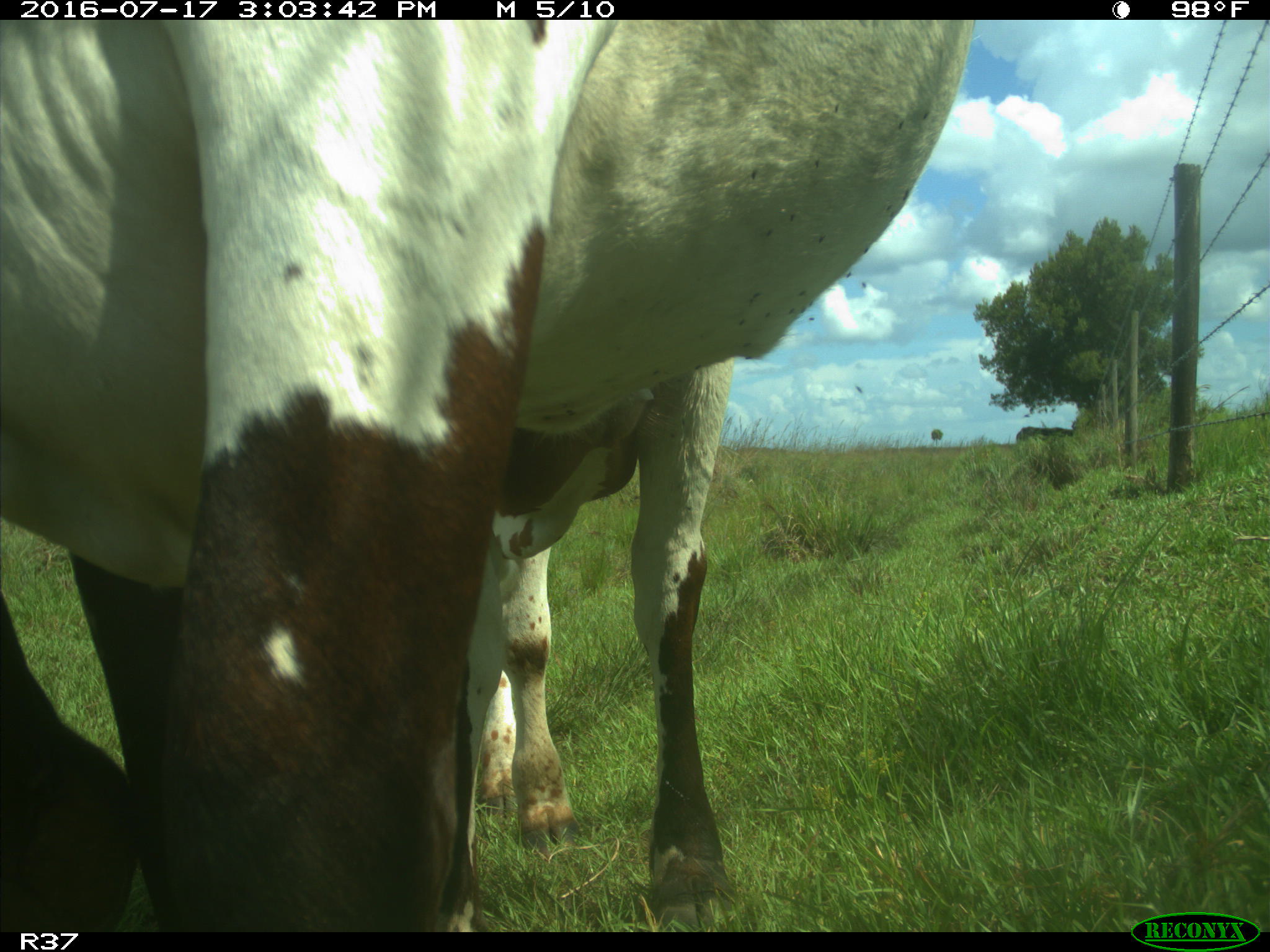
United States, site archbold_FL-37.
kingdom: Animalia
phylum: Chordata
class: Mammalia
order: Artiodactyla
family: Bovidae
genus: Bos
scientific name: Bos taurus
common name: domestic cow